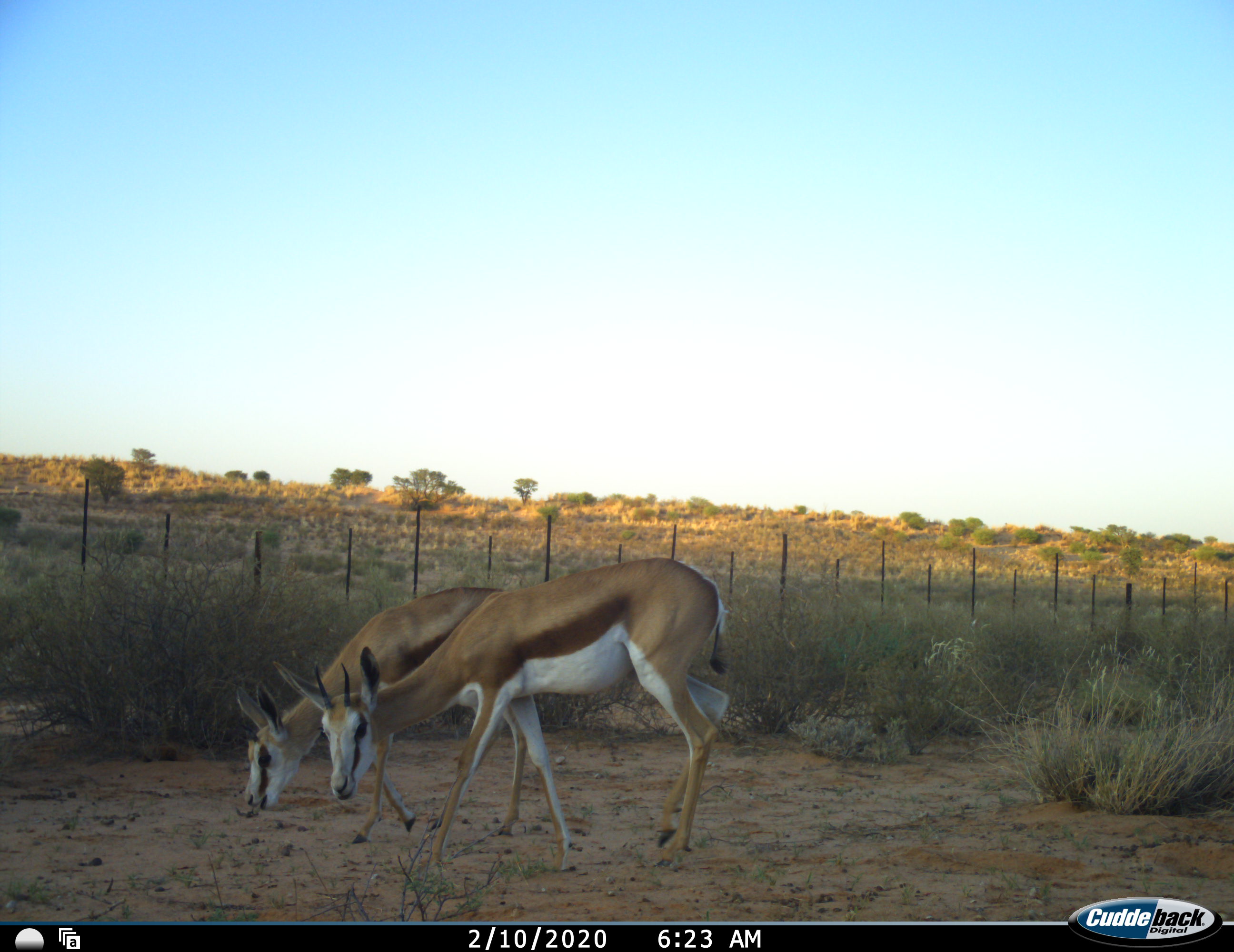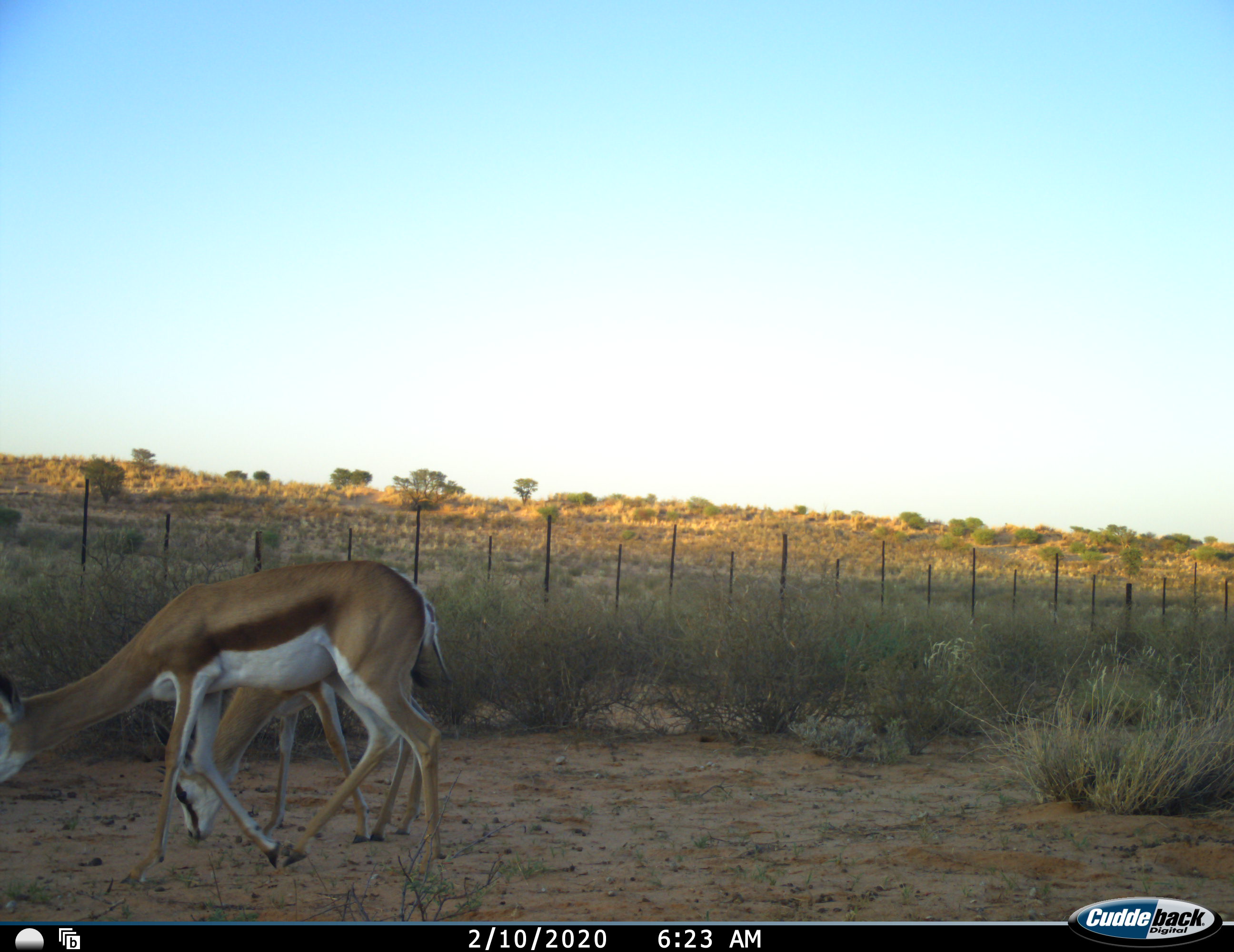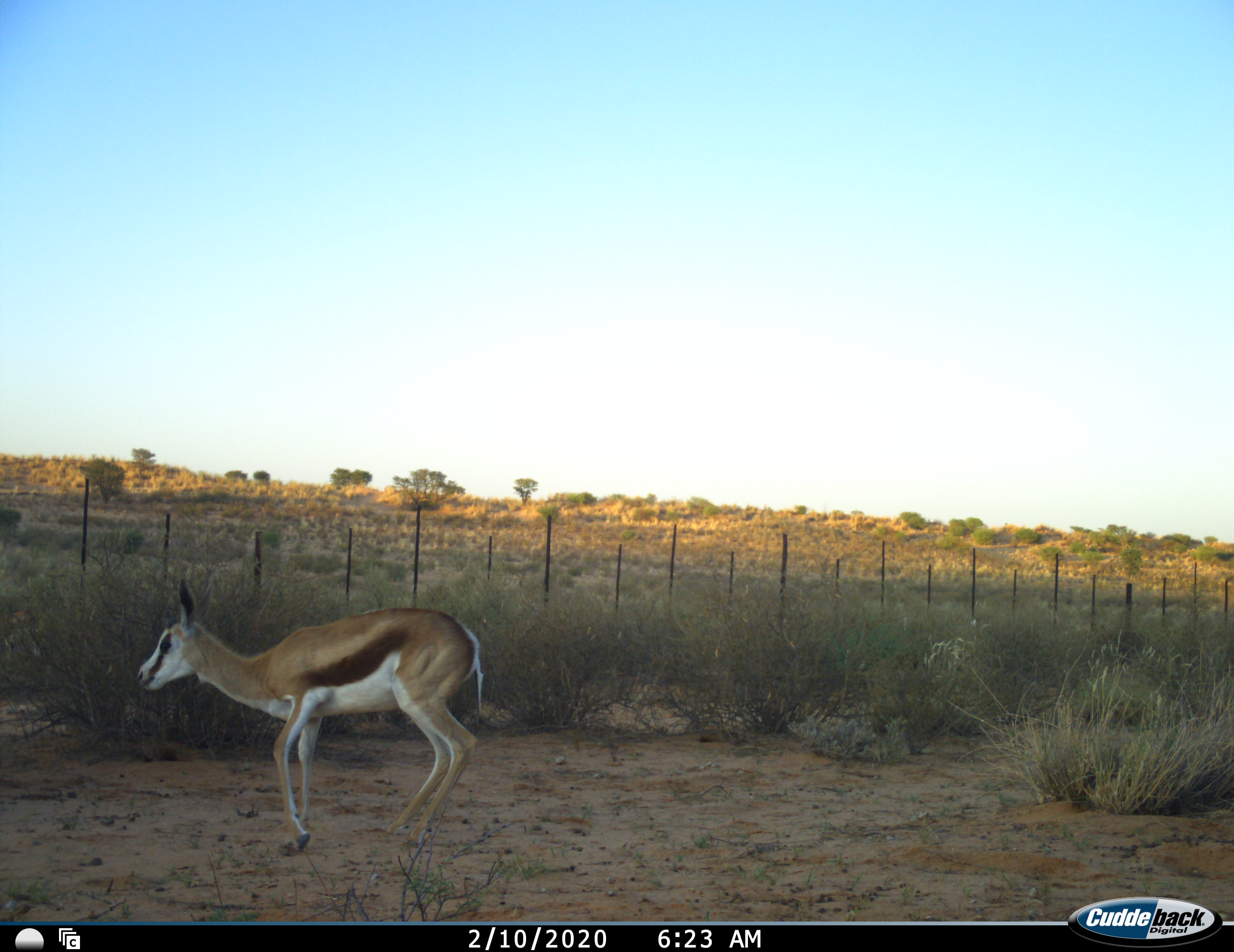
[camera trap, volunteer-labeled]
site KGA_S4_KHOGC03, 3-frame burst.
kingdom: Animalia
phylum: Chordata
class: Mammalia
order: Artiodactyla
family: Bovidae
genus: Antidorcas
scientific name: Antidorcas marsupialis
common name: springbok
Springbok (Antidorcas marsupialis), count 2. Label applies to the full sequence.